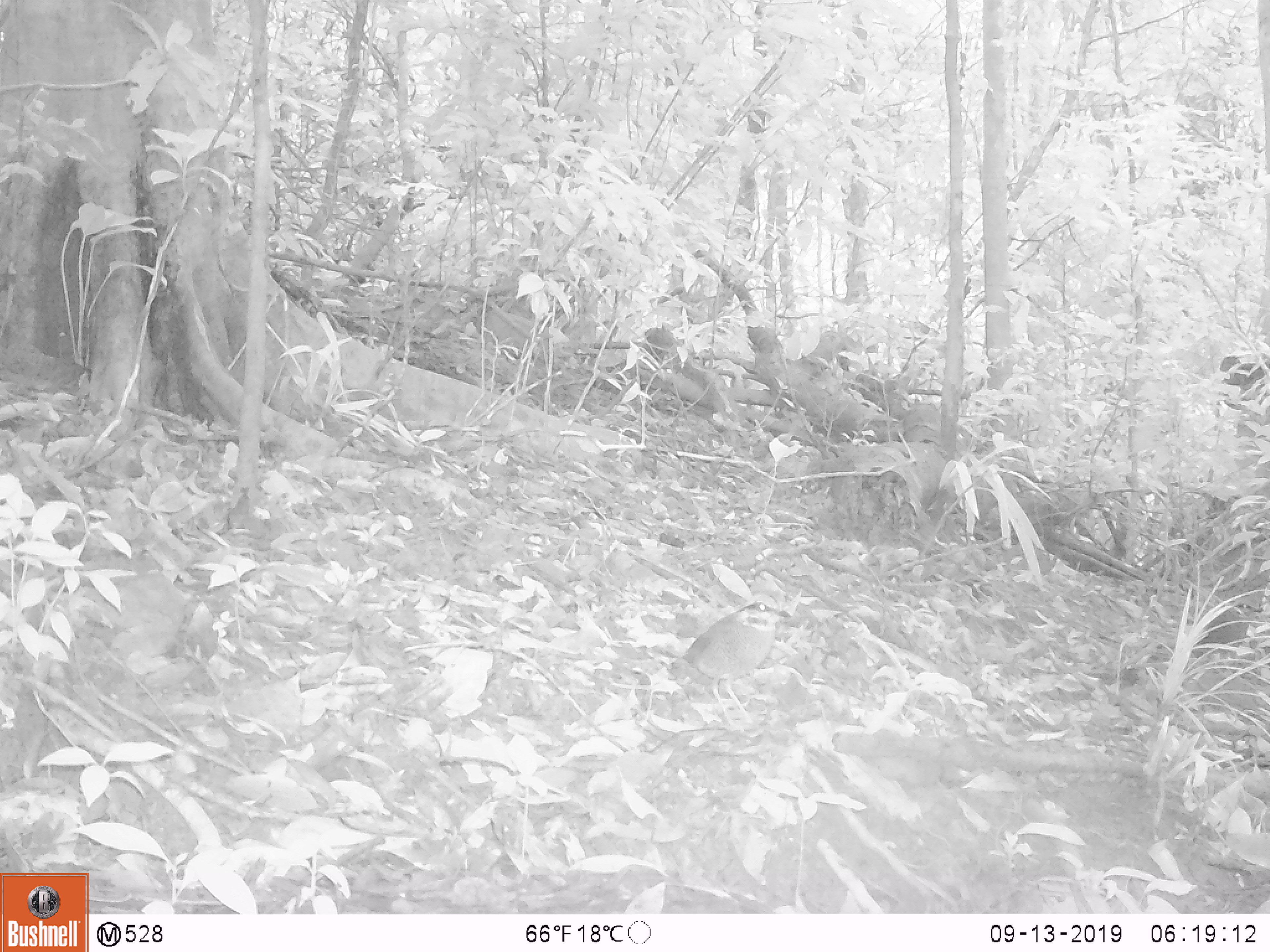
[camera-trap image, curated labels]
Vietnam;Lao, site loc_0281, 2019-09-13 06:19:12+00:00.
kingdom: Animalia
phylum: Chordata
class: Aves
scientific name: Aves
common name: bird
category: unidentified bird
Unidentified bird (bird) (Aves). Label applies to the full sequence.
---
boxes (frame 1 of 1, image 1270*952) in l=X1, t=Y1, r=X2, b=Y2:
unidentified bird: l=667, t=601, r=792, b=729